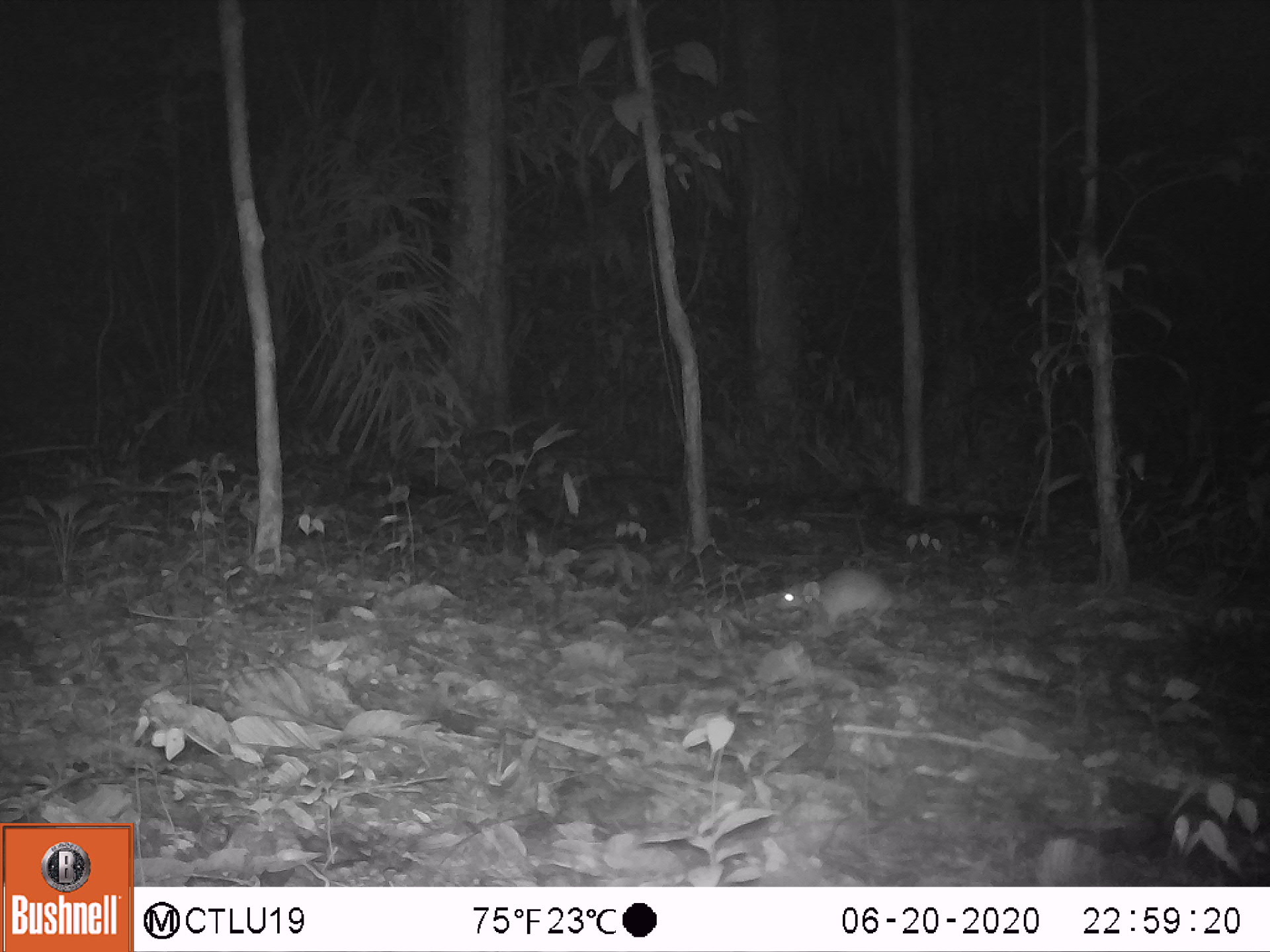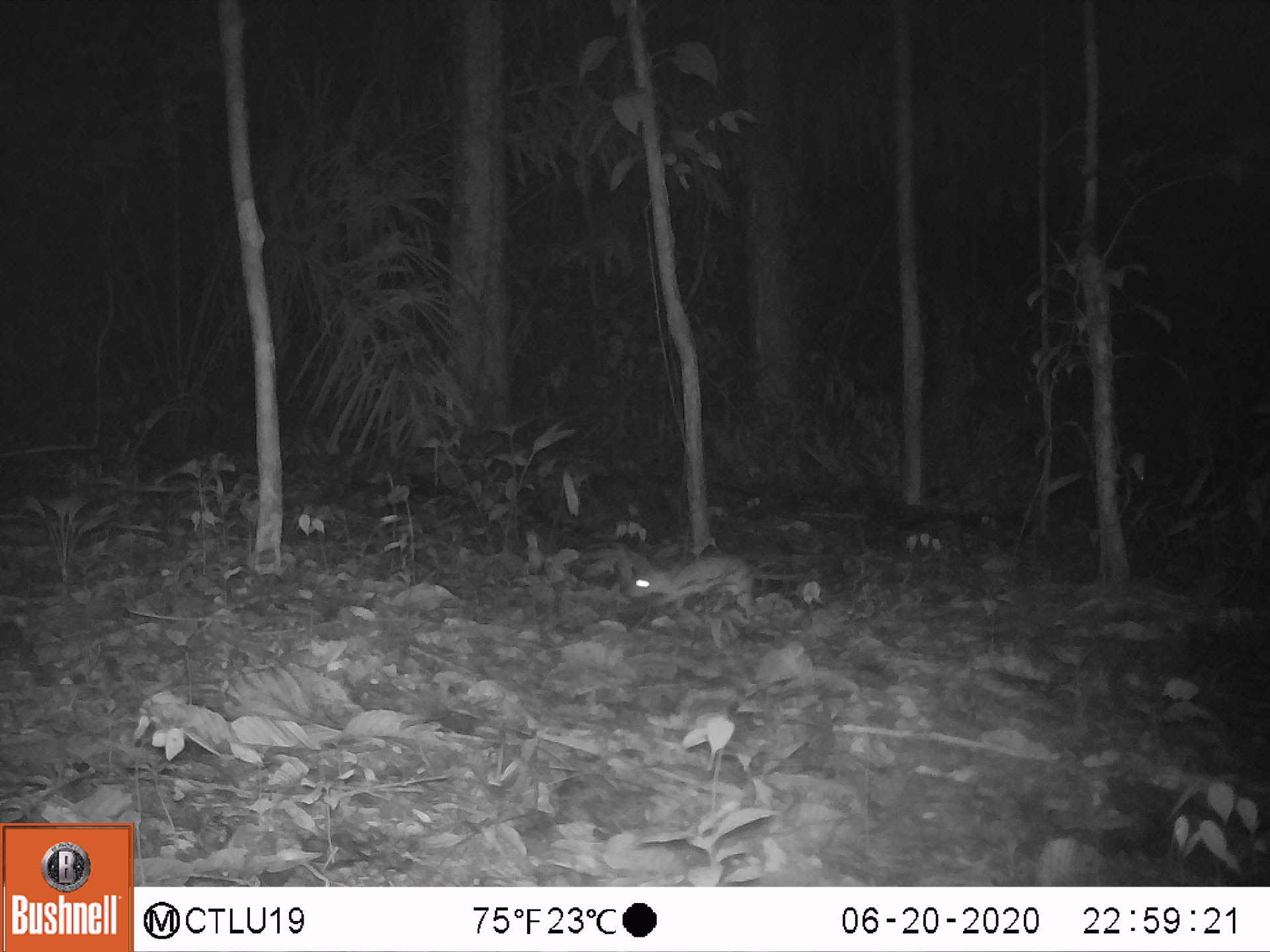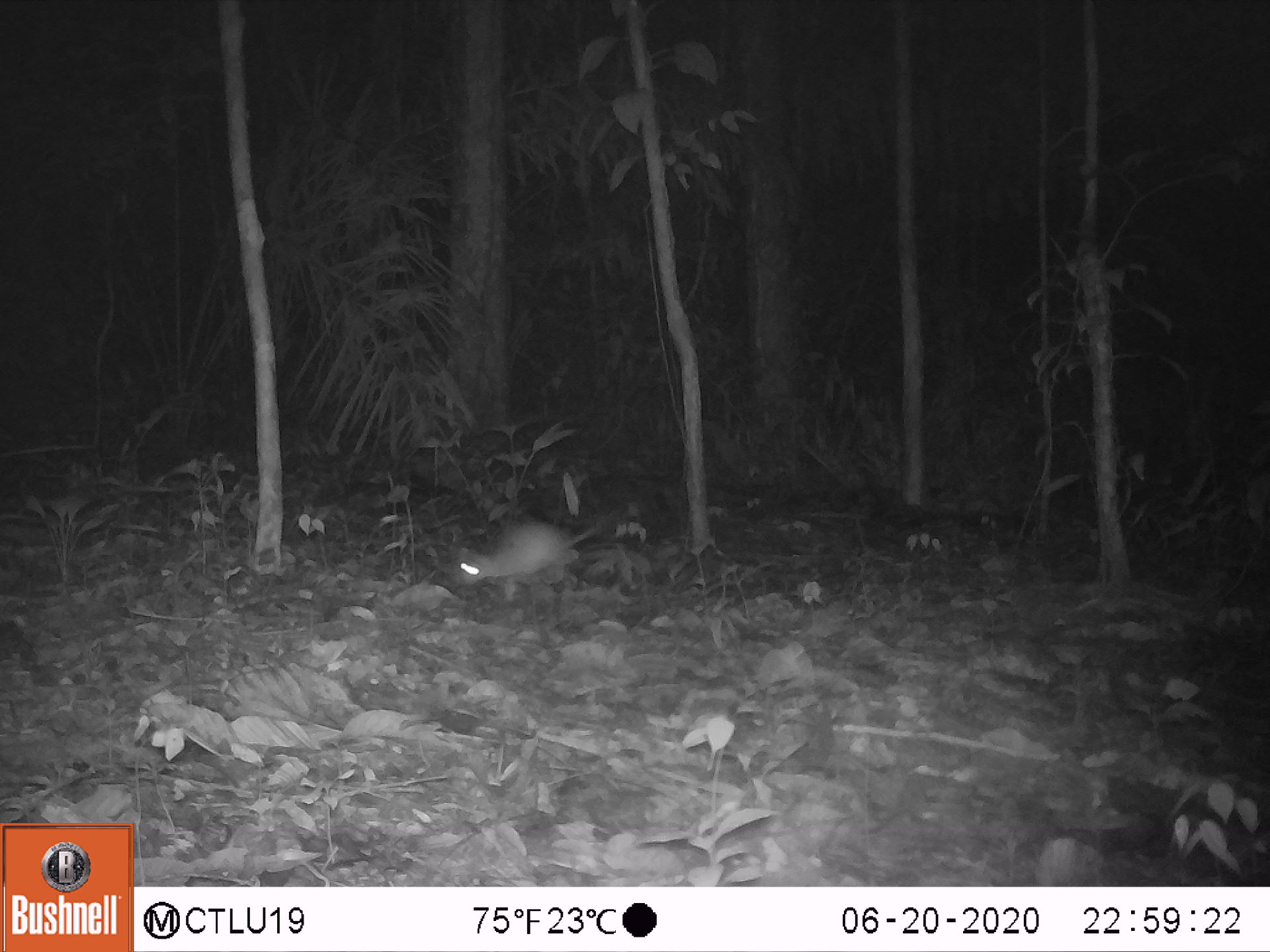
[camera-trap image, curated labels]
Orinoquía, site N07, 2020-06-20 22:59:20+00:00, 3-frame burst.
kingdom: Animalia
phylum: Chordata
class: Mammalia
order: Rodentia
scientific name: Rodentia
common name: rodent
Rodent (Rodentia).